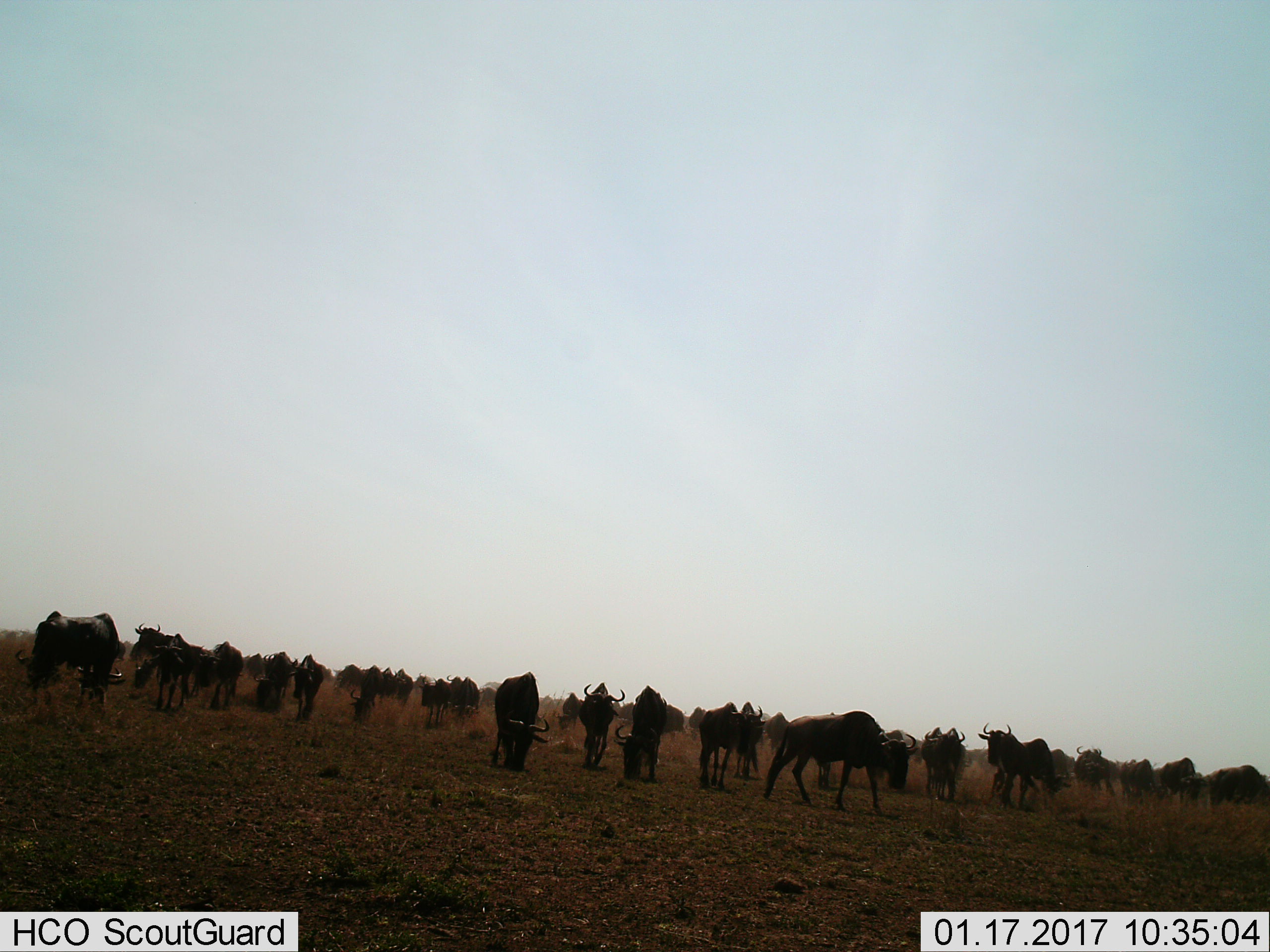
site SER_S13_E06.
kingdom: Animalia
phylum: Chordata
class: Mammalia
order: Artiodactyla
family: Bovidae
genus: Connochaetes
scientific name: Connochaetes taurinus taurinus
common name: blue wildebeest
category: wildebeestblue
Wildebeestblue (blue wildebeest) (Connochaetes taurinus taurinus), count 11-50. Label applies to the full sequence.